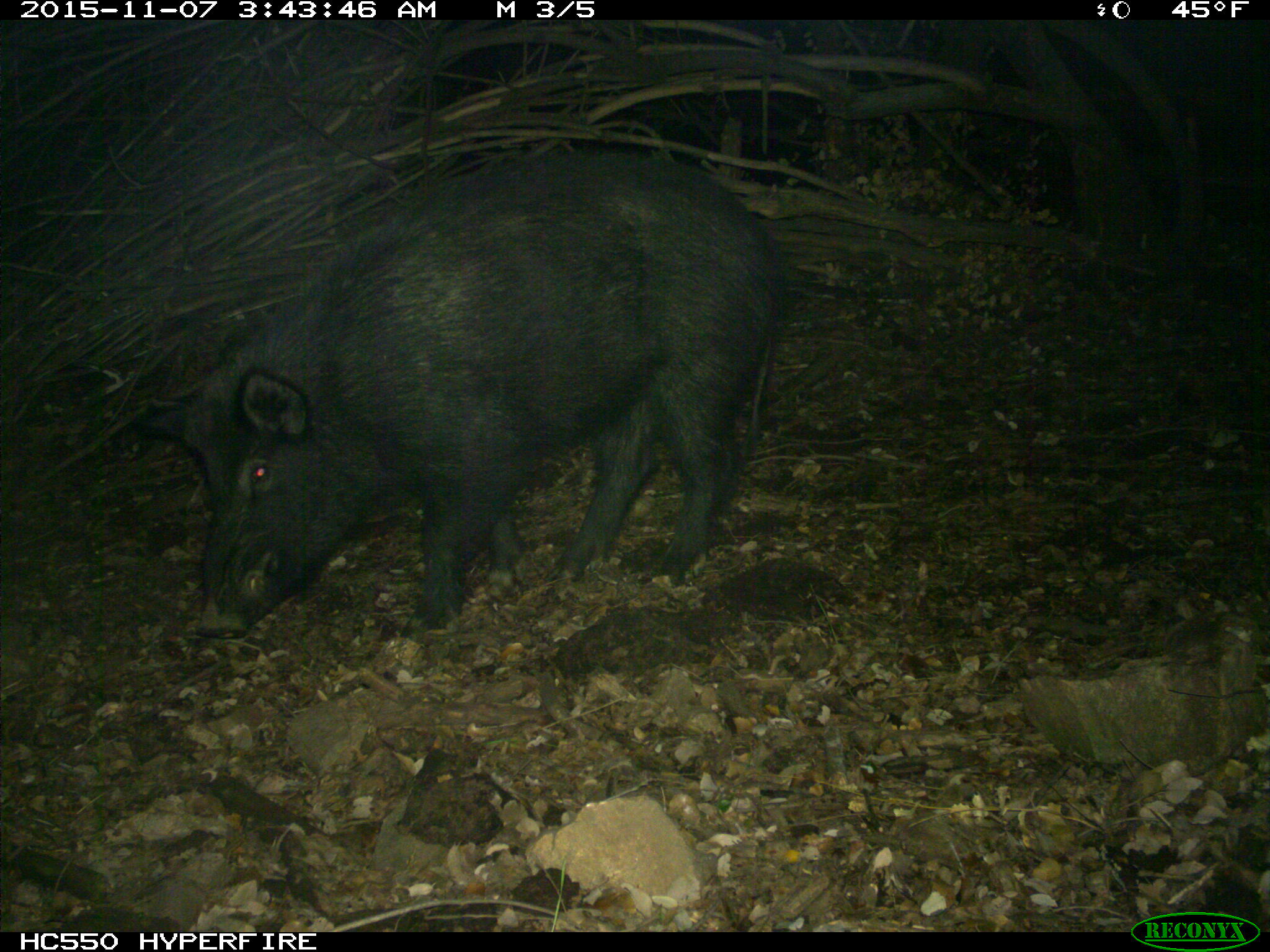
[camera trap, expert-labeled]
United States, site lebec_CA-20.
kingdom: Animalia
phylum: Chordata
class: Mammalia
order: Artiodactyla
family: Suidae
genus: Sus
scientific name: Sus scrofa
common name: wild boar